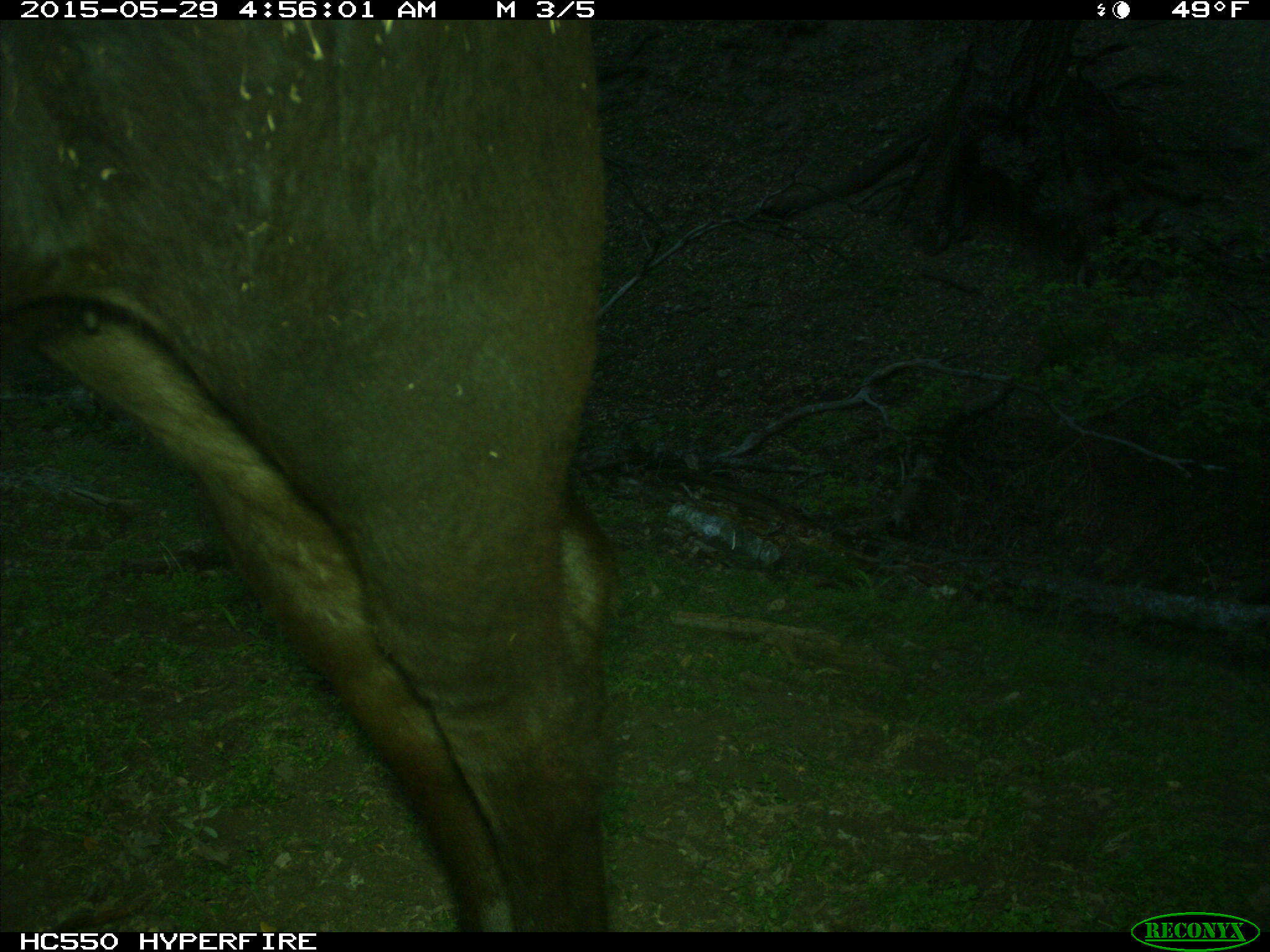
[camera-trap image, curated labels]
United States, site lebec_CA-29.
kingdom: Animalia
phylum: Chordata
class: Mammalia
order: Artiodactyla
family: Bovidae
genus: Bos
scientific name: Bos taurus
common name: domestic cow